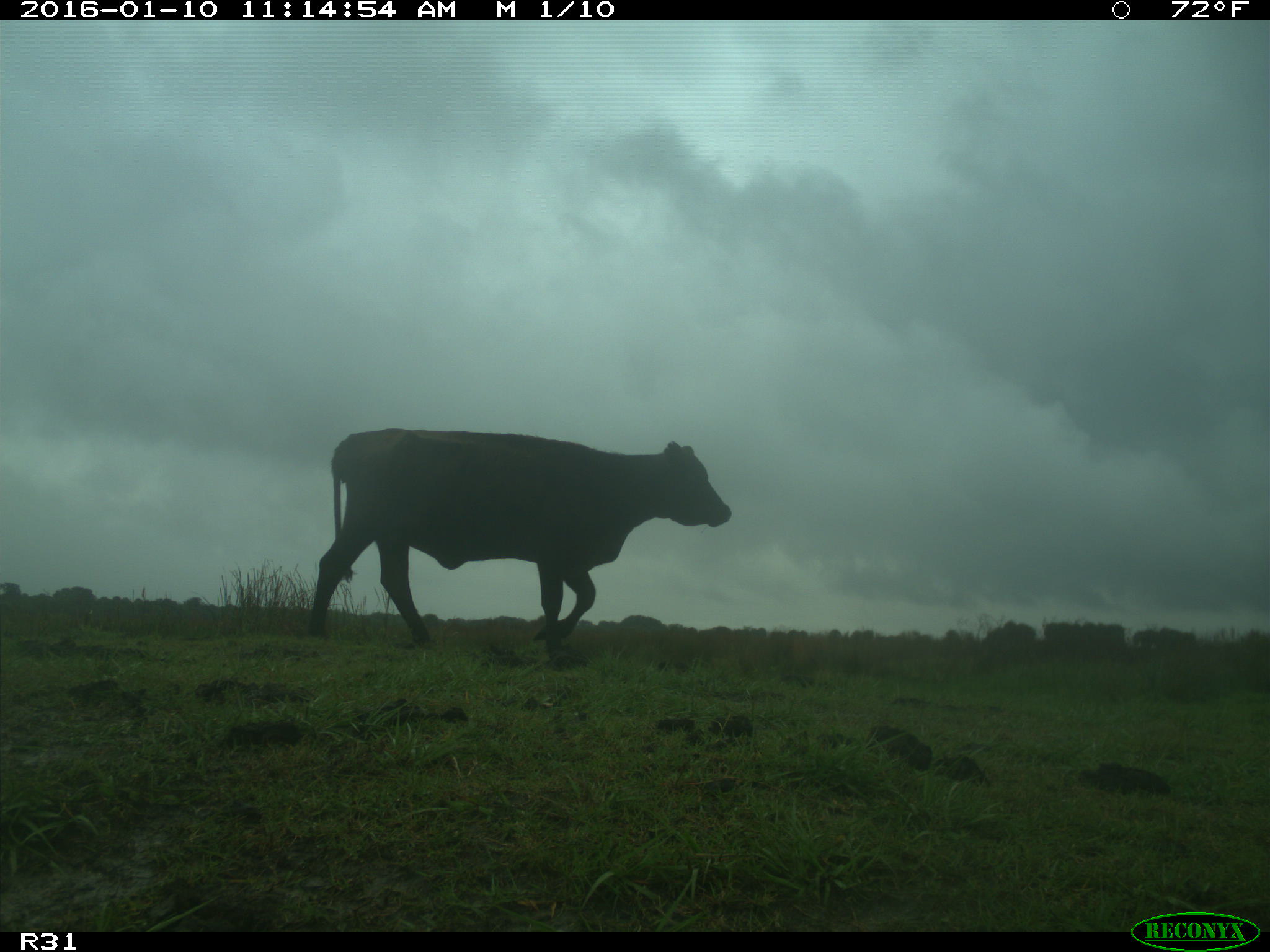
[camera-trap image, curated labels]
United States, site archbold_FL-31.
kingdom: Animalia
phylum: Chordata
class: Mammalia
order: Artiodactyla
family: Bovidae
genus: Bos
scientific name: Bos taurus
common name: domestic cow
Bos taurus (domestic cow).